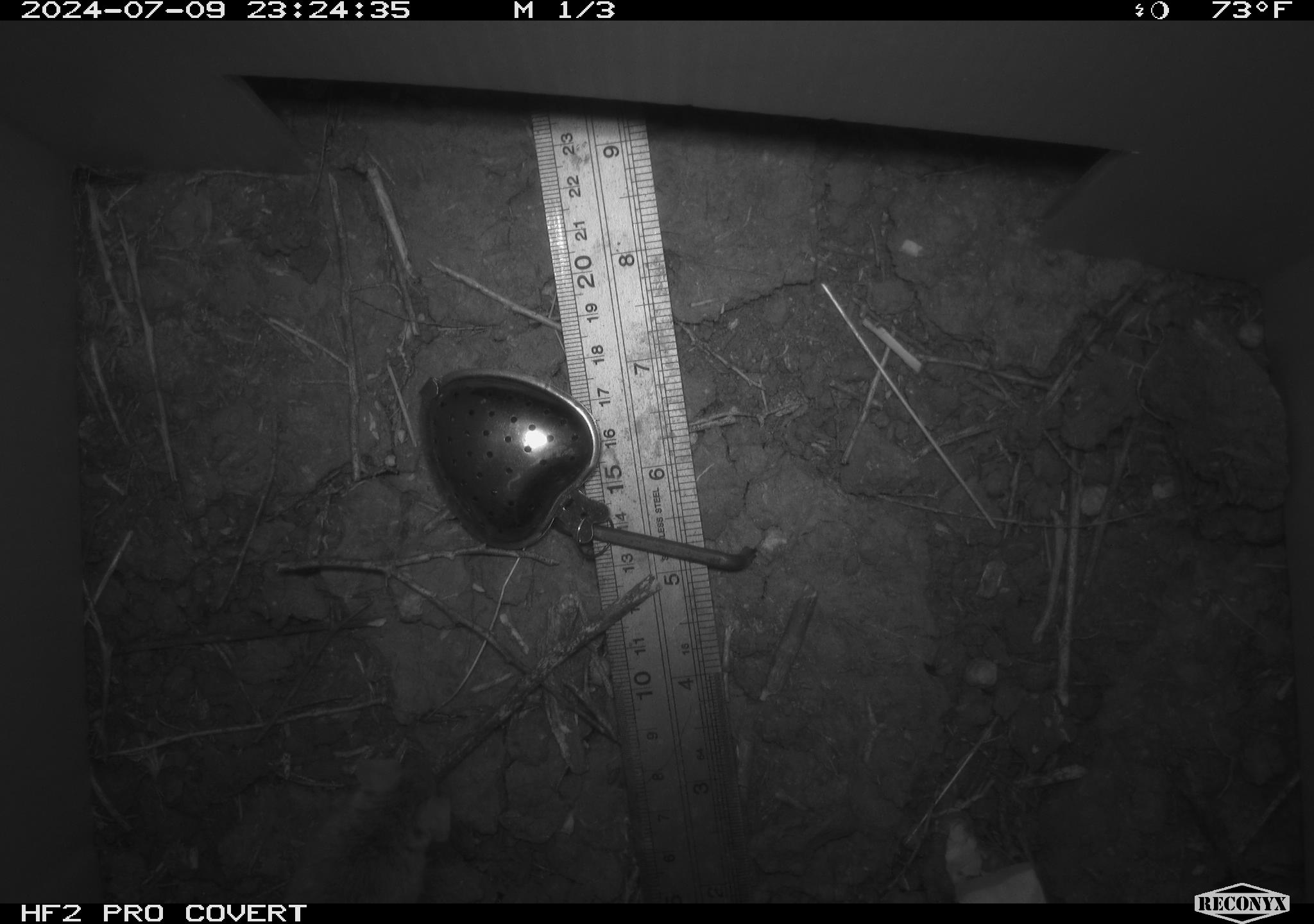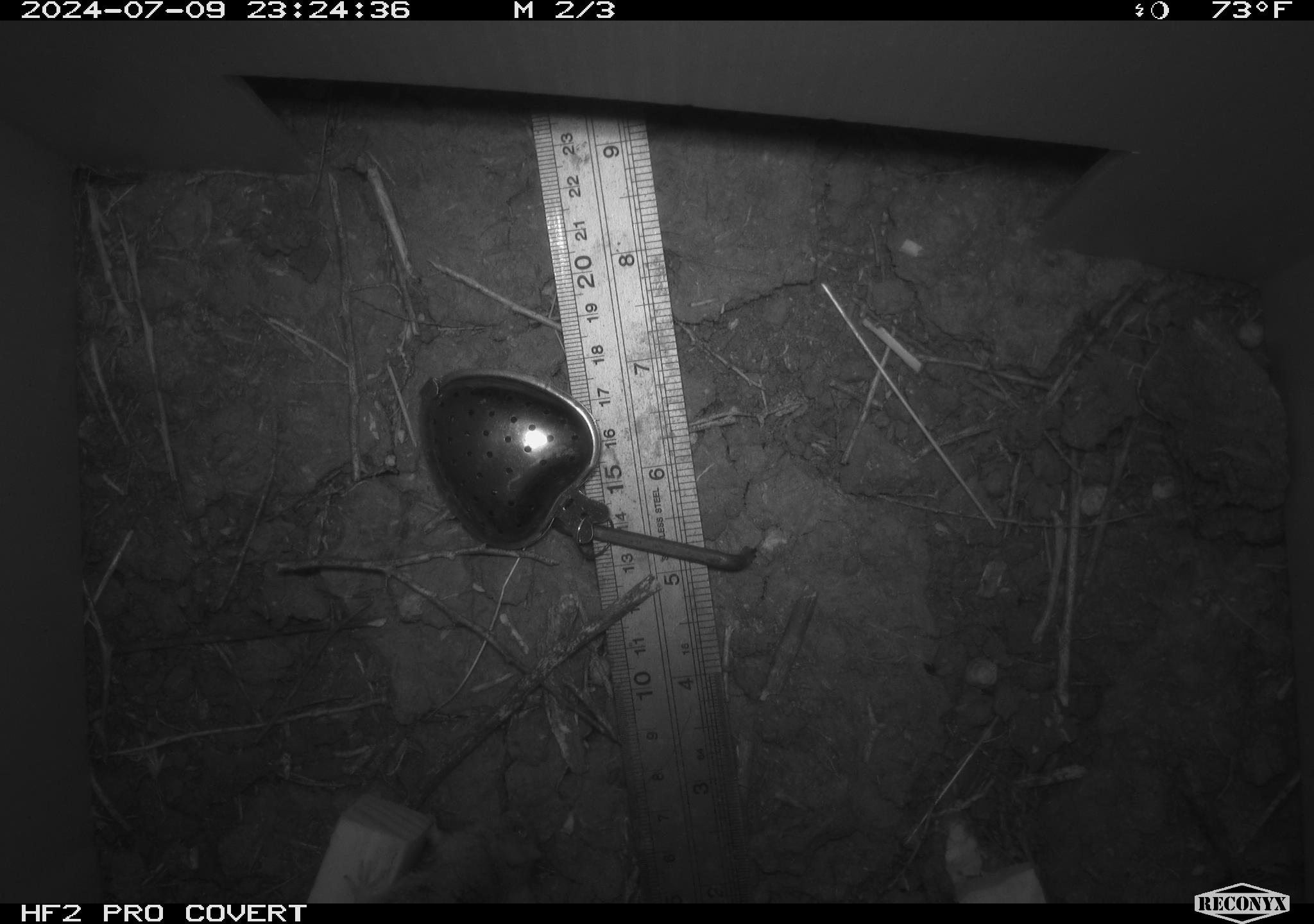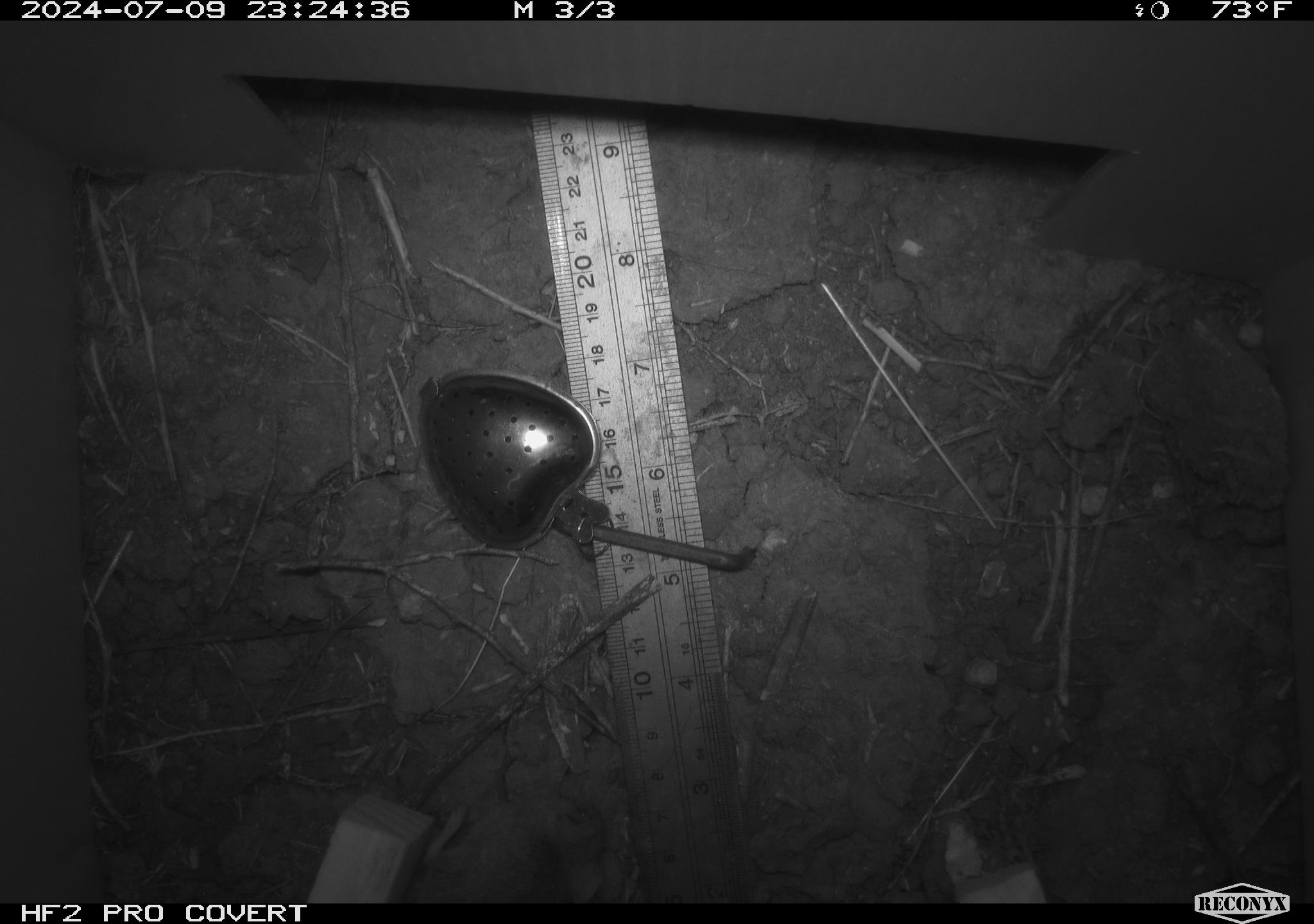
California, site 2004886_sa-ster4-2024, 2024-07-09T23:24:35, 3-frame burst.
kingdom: Animalia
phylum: Chordata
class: Mammalia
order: Rodentia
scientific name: Rodentia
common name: mouse species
Mouse species (Rodentia).